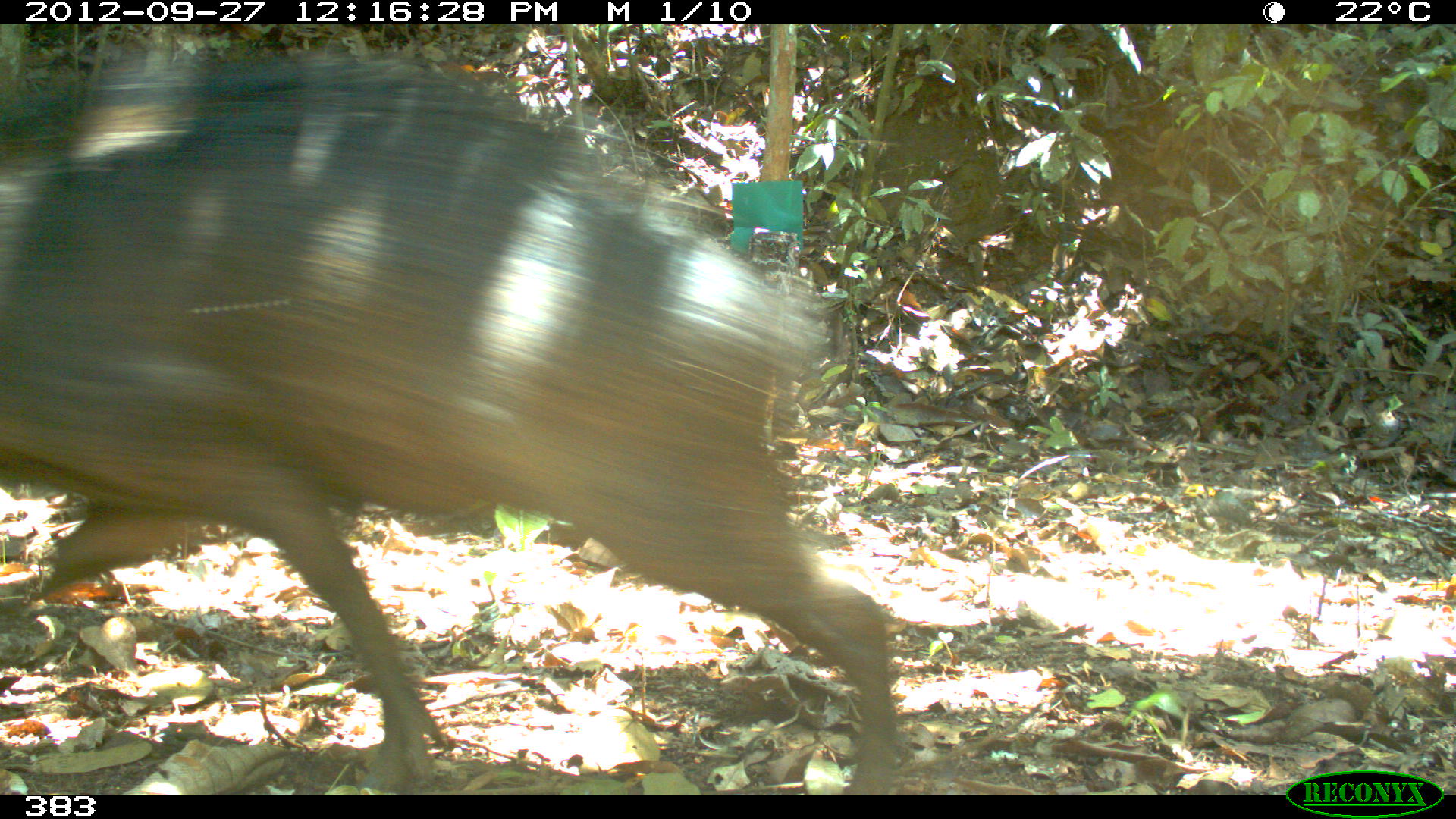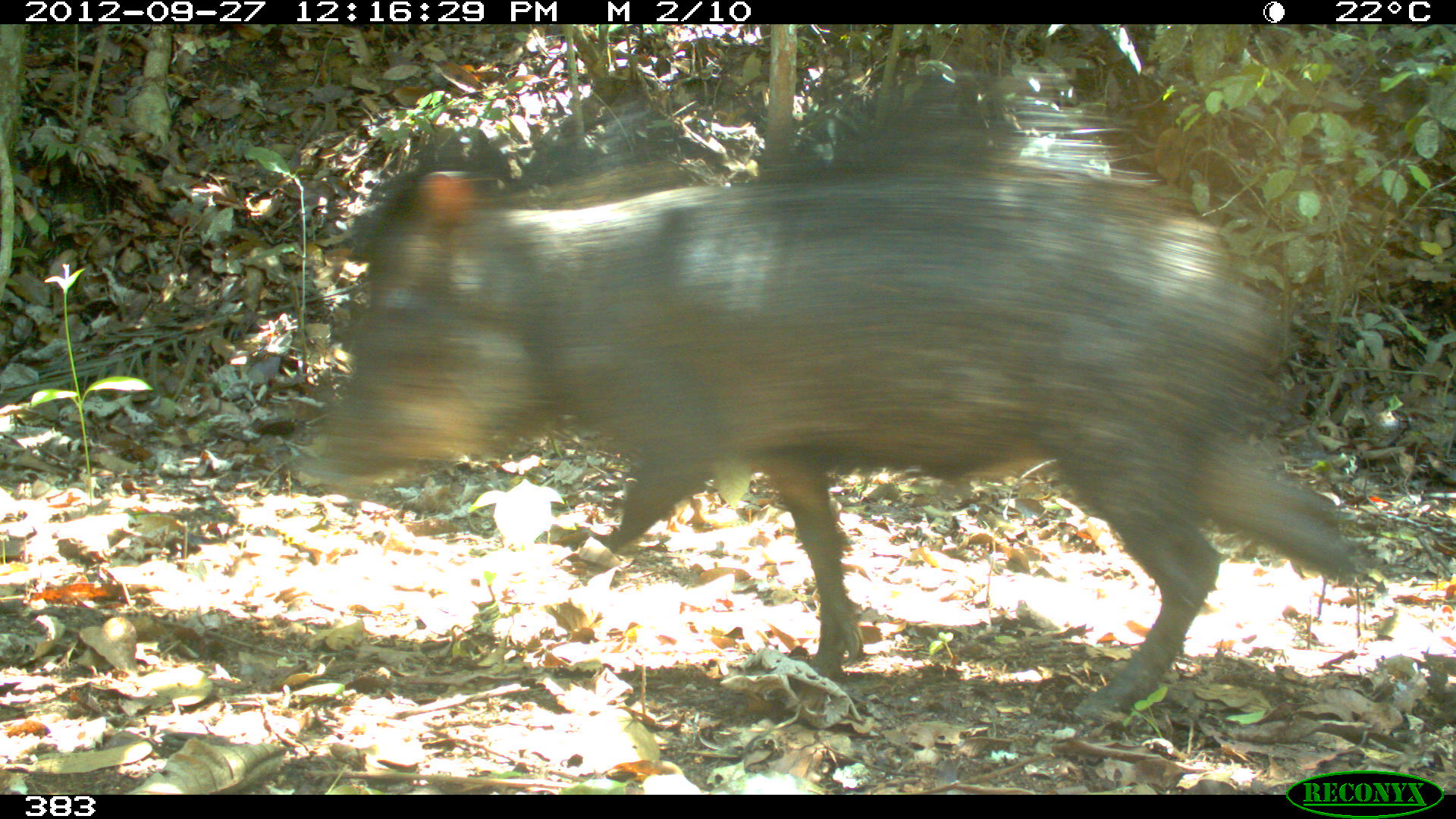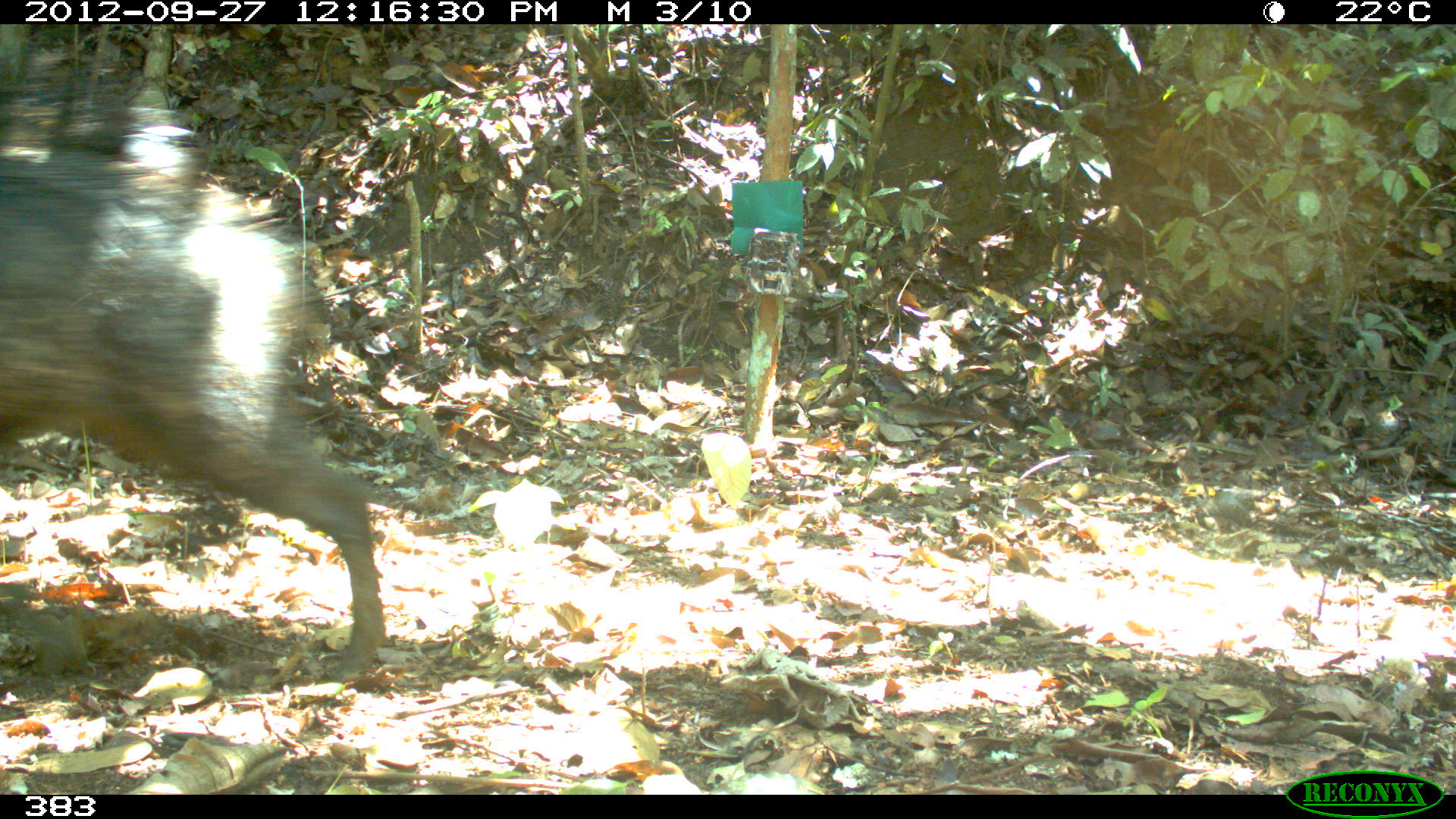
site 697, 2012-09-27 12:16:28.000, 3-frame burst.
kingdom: Animalia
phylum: Chordata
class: Mammalia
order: Artiodactyla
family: Tayassuidae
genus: Tayassu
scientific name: Tayassu pecari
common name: white-lipped peccary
Tayassu pecari (white-lipped peccary).